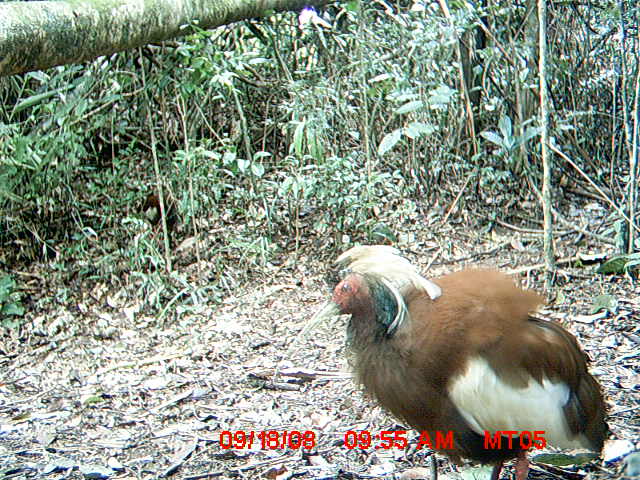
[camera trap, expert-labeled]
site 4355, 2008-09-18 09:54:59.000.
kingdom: Animalia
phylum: Chordata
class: Aves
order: Cuculiformes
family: Cuculidae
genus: Coua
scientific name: Coua serriana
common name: red-breasted coua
Coua serriana (red-breasted coua), count 2.